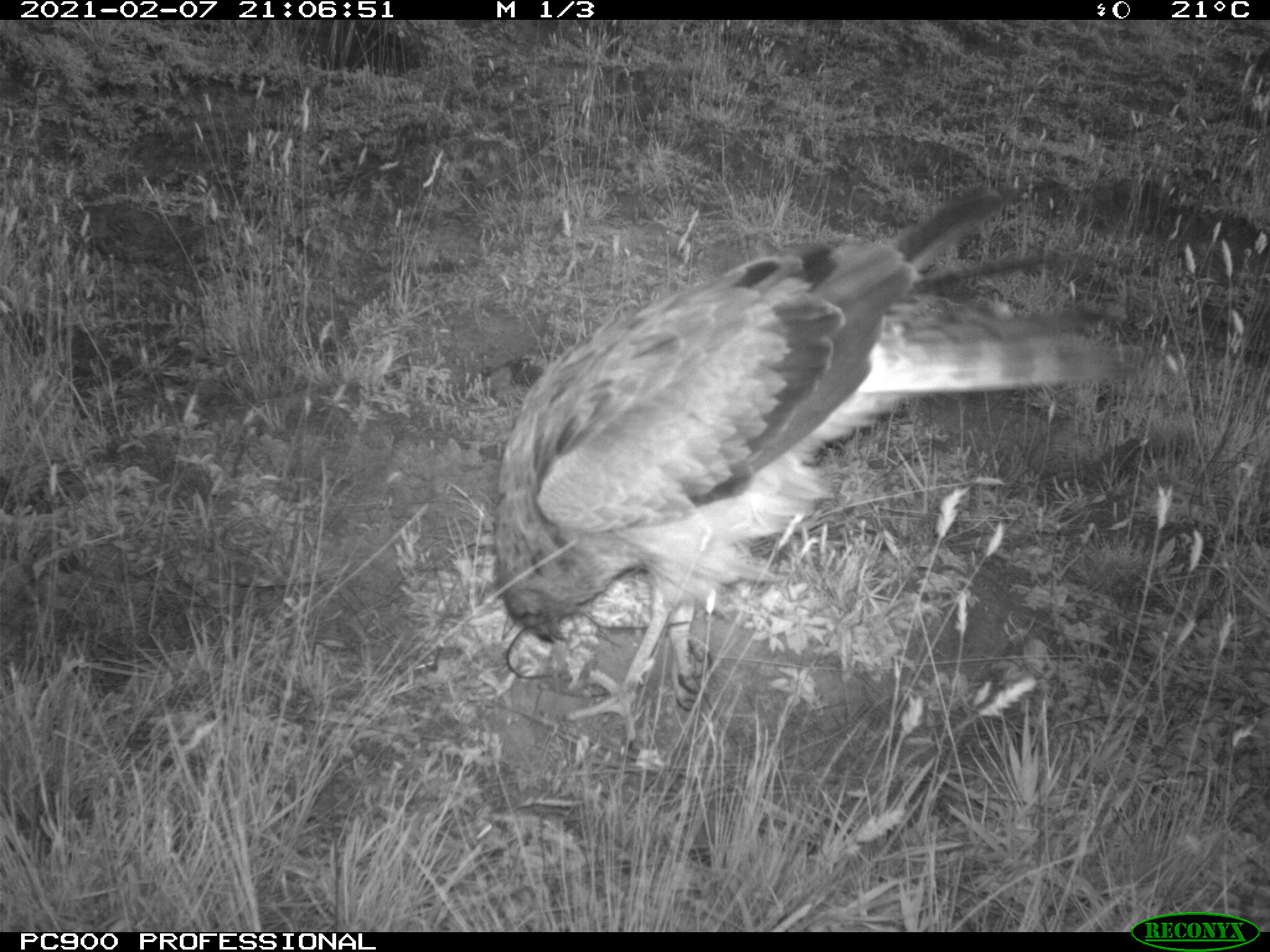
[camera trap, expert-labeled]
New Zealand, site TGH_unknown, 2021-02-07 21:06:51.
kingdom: Animalia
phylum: Chordata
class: Aves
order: Accipitriformes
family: Accipitridae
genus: Circus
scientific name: Circus approximans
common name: swamp harrier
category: harrier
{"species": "harrier (swamp harrier) (Circus approximans)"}